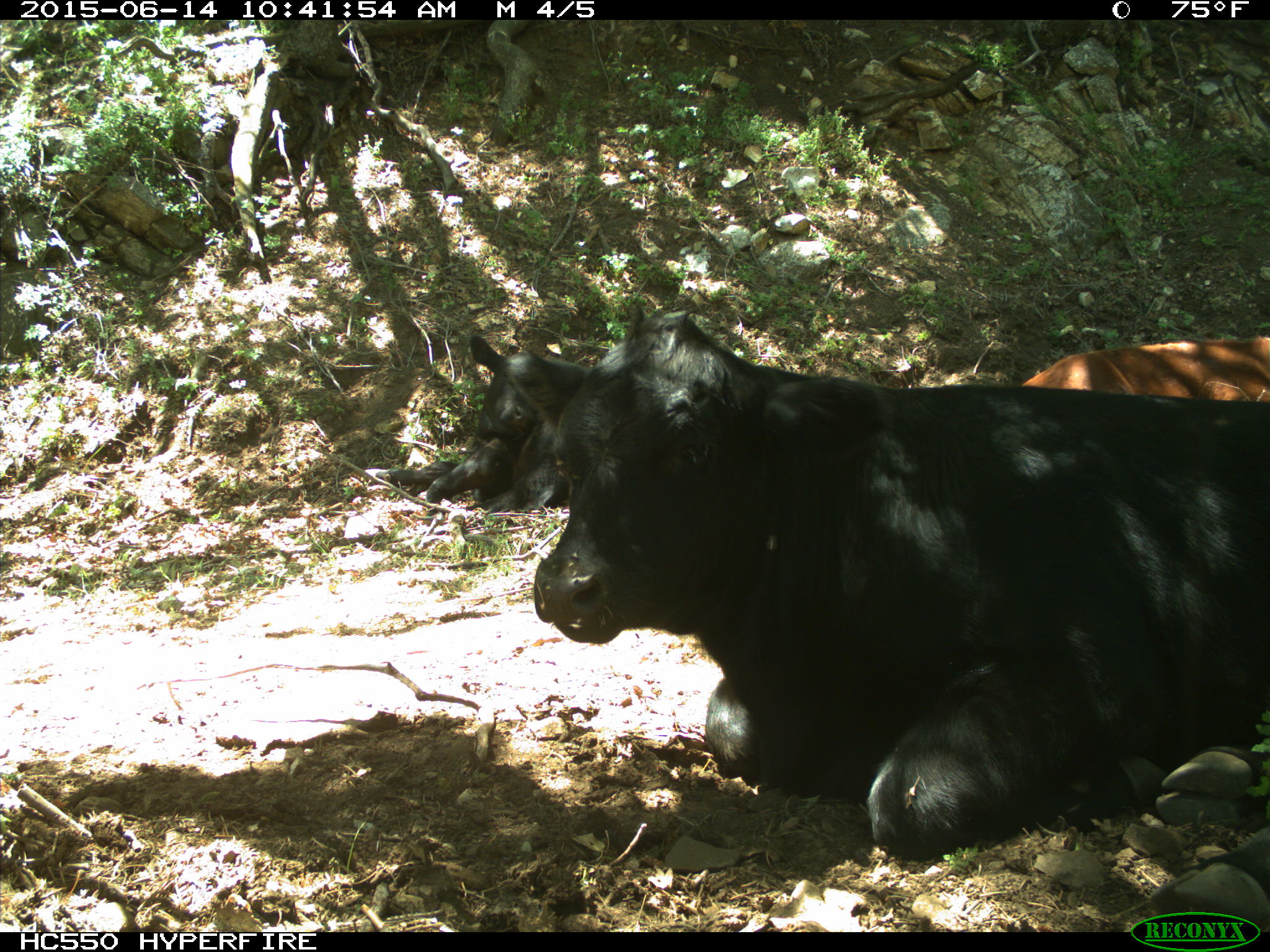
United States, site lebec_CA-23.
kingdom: Animalia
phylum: Chordata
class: Mammalia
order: Artiodactyla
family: Bovidae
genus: Bos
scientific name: Bos taurus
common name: domestic cow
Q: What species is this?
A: Bos taurus (domestic cow).